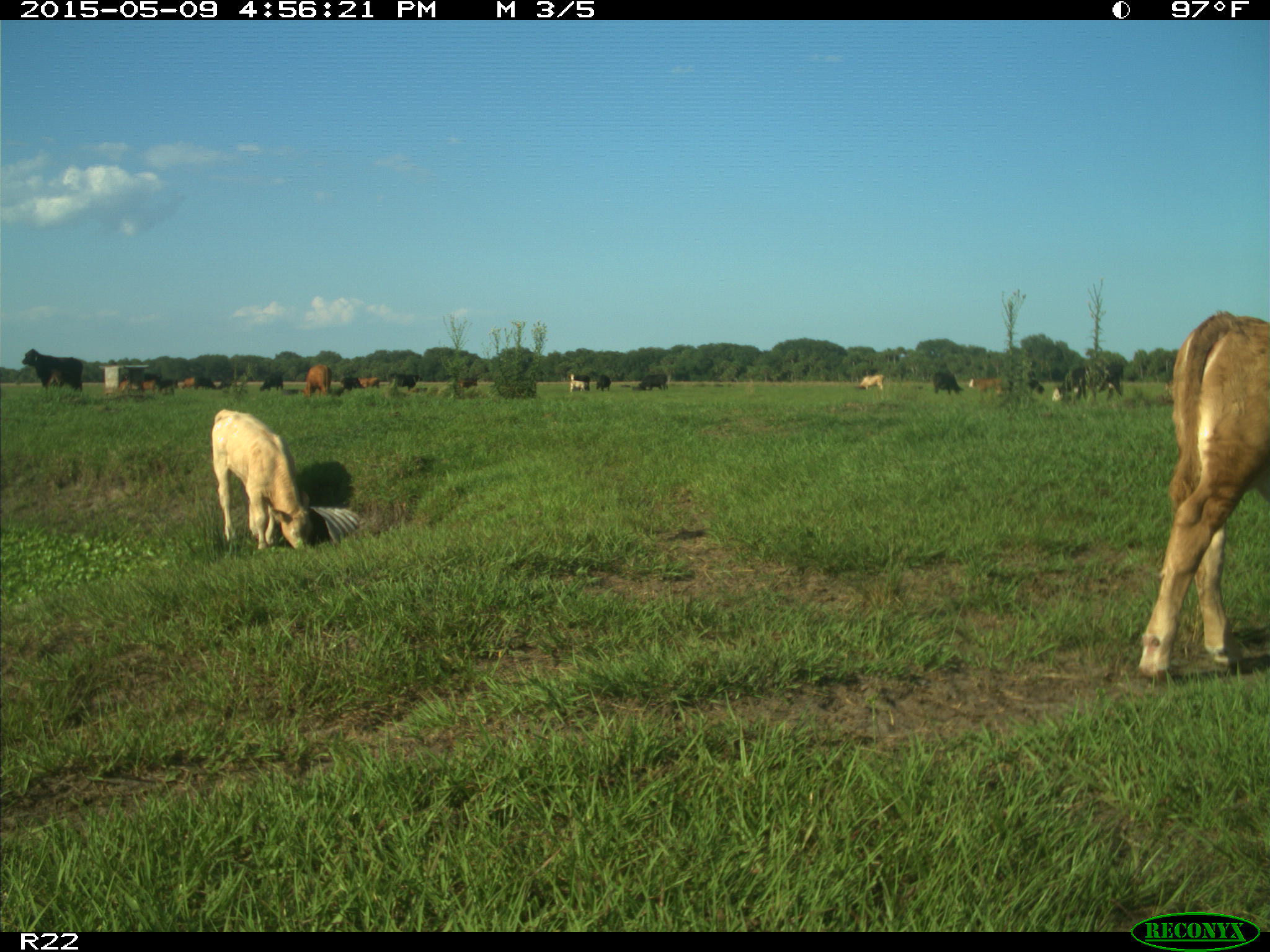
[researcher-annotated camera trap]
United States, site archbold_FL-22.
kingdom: Animalia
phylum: Chordata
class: Mammalia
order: Artiodactyla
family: Bovidae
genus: Bos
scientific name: Bos taurus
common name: domestic cow